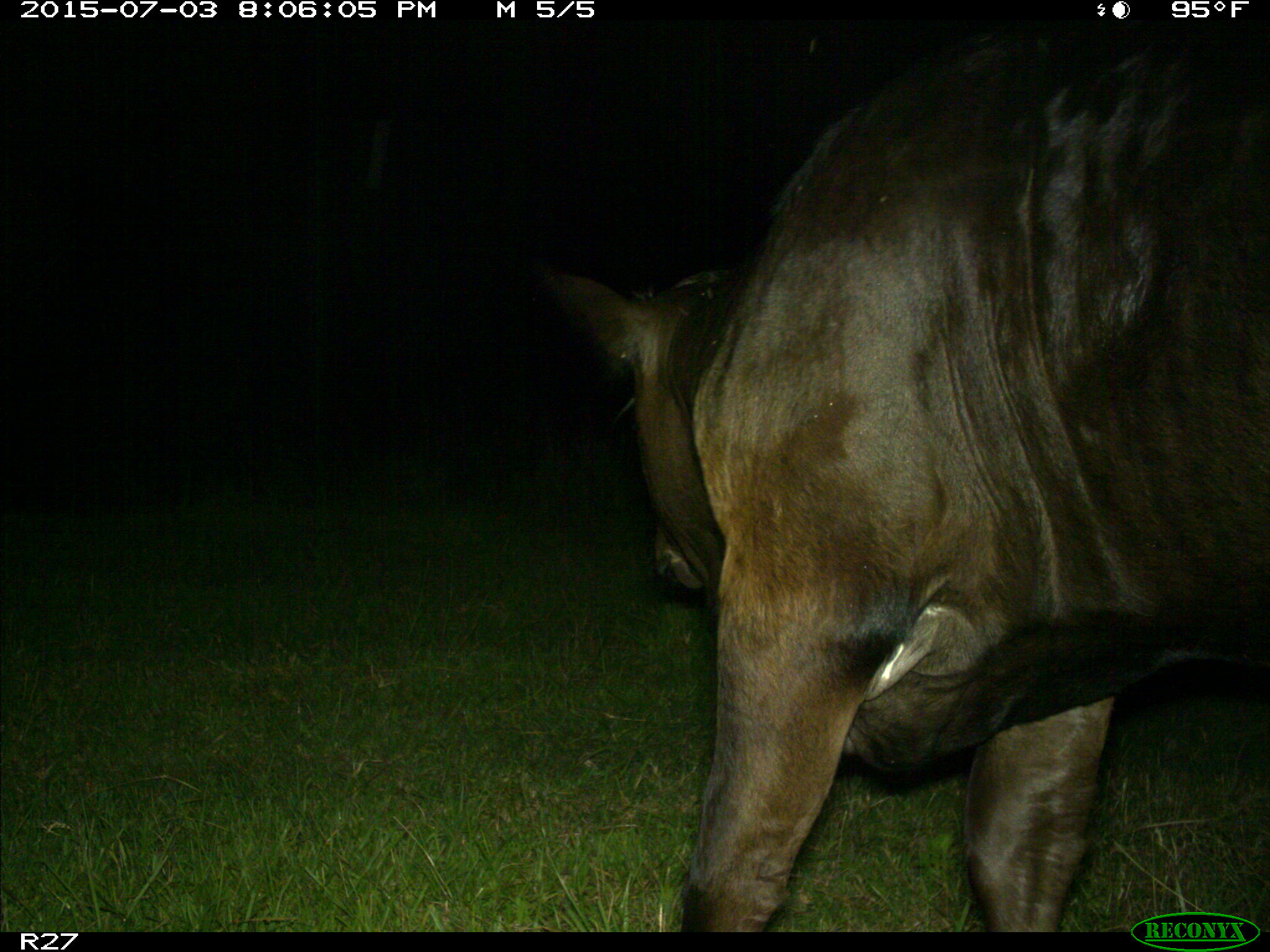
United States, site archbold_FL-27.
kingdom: Animalia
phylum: Chordata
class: Mammalia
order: Artiodactyla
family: Bovidae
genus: Bos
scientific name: Bos taurus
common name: domestic cow